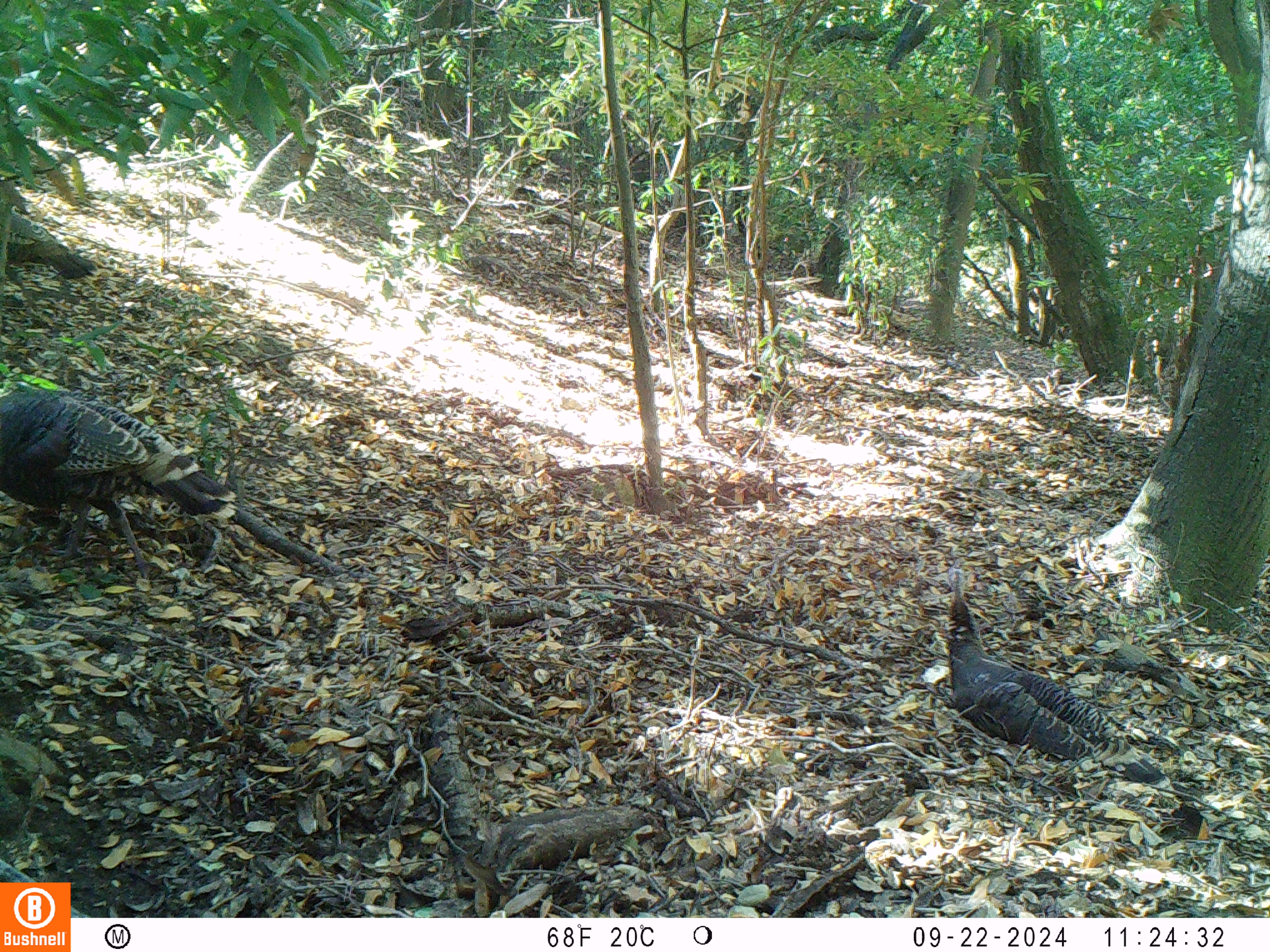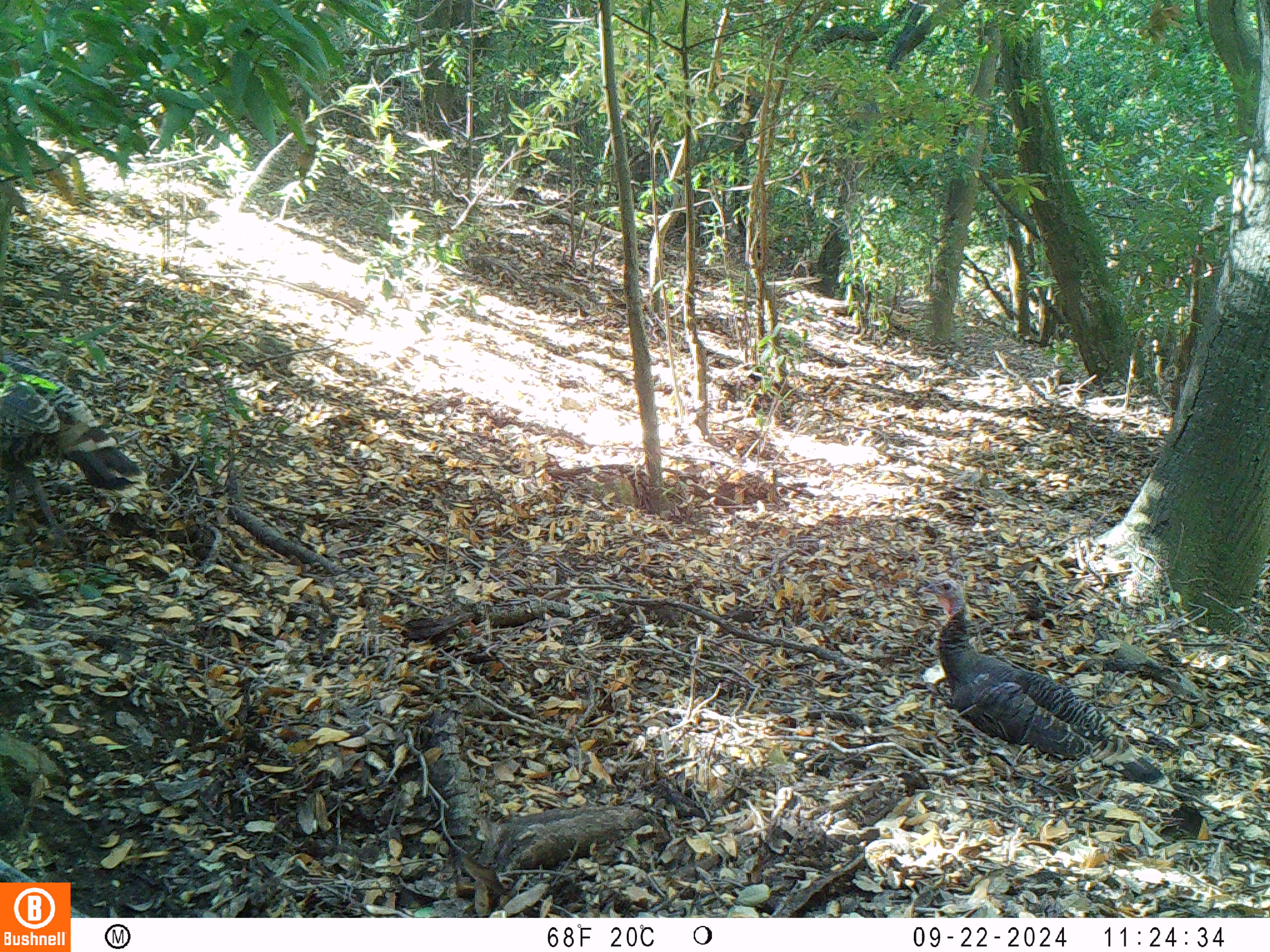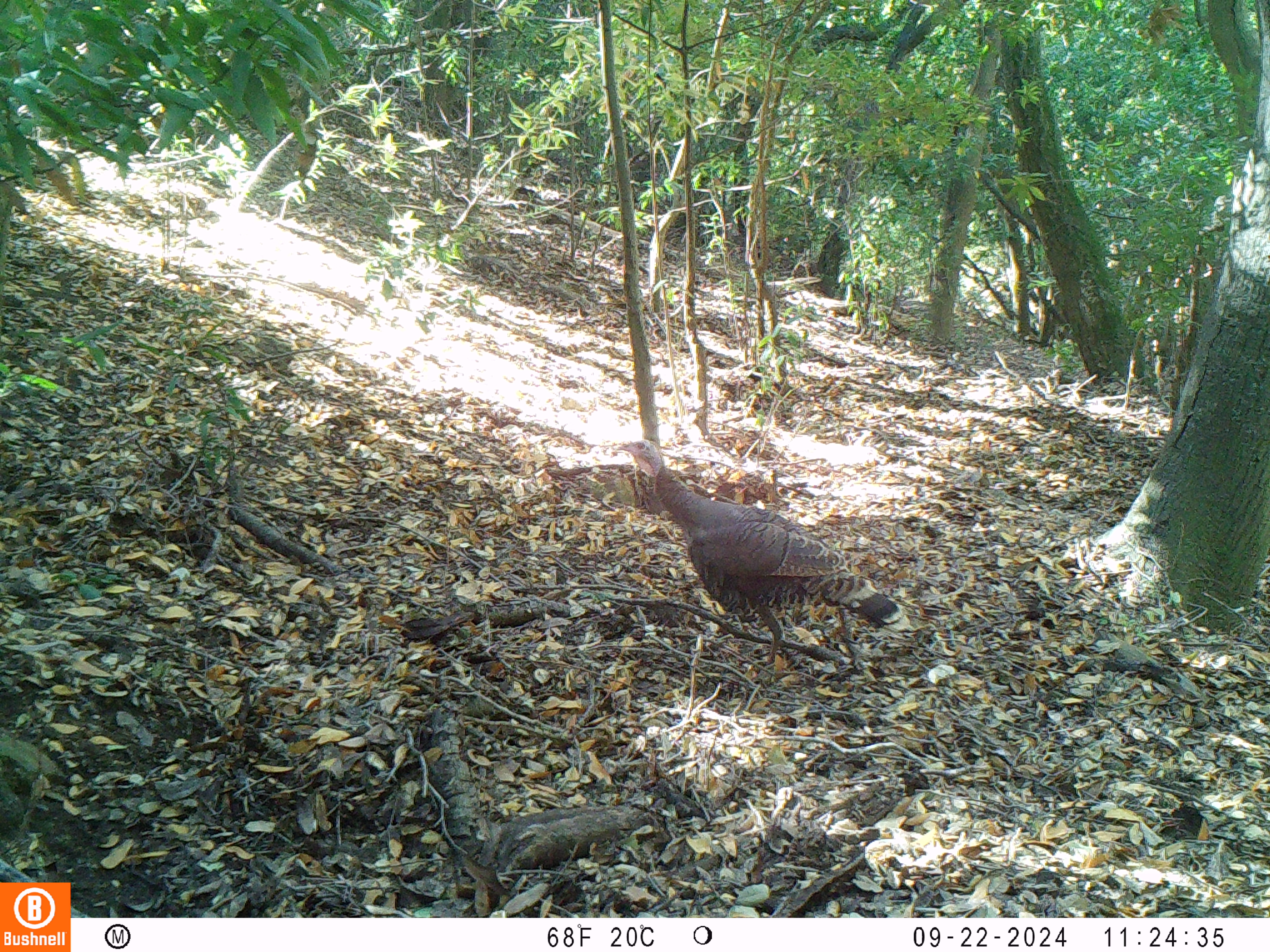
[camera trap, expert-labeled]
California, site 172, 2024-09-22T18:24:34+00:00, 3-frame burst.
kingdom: Animalia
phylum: Chordata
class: Aves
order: Galliformes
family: Phasianidae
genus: Meleagris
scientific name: Meleagris gallopavo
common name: turkey